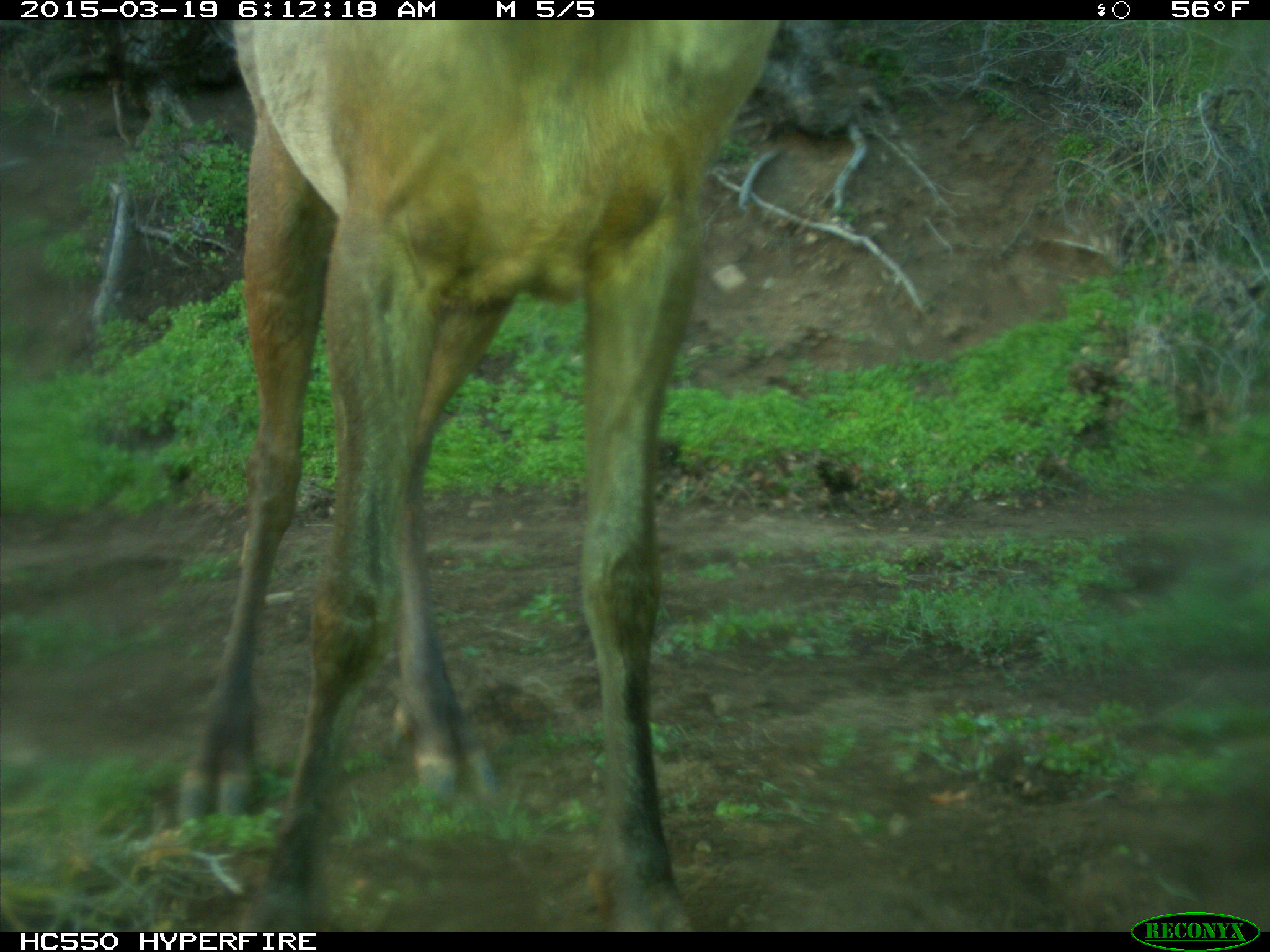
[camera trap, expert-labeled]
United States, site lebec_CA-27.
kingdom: Animalia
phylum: Chordata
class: Mammalia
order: Artiodactyla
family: Cervidae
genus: Cervus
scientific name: Cervus canadensis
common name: elk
Cervus canadensis (elk).